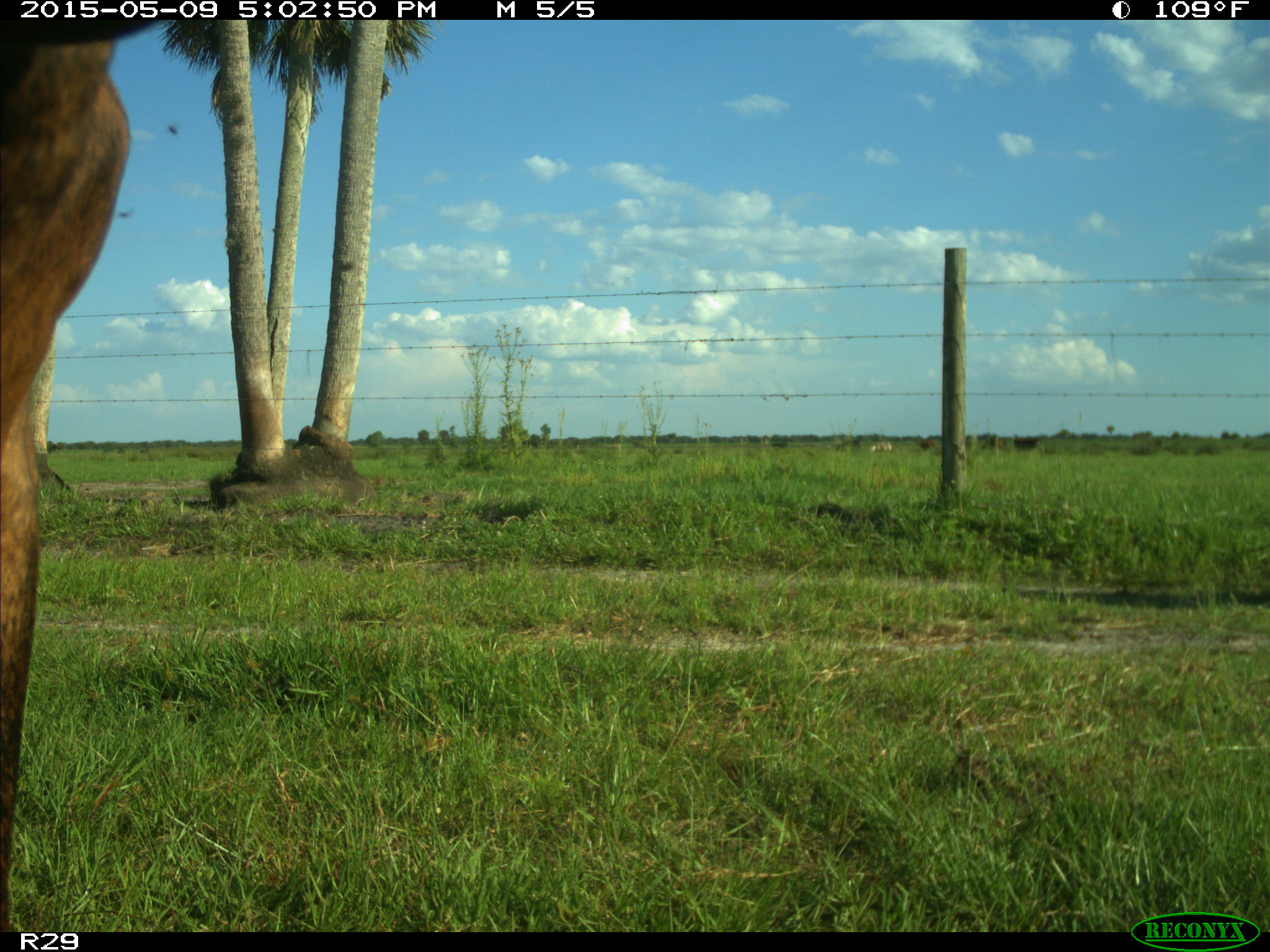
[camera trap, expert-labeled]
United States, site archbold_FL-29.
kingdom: Animalia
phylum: Chordata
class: Mammalia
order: Artiodactyla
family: Bovidae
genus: Bos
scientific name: Bos taurus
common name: domestic cow